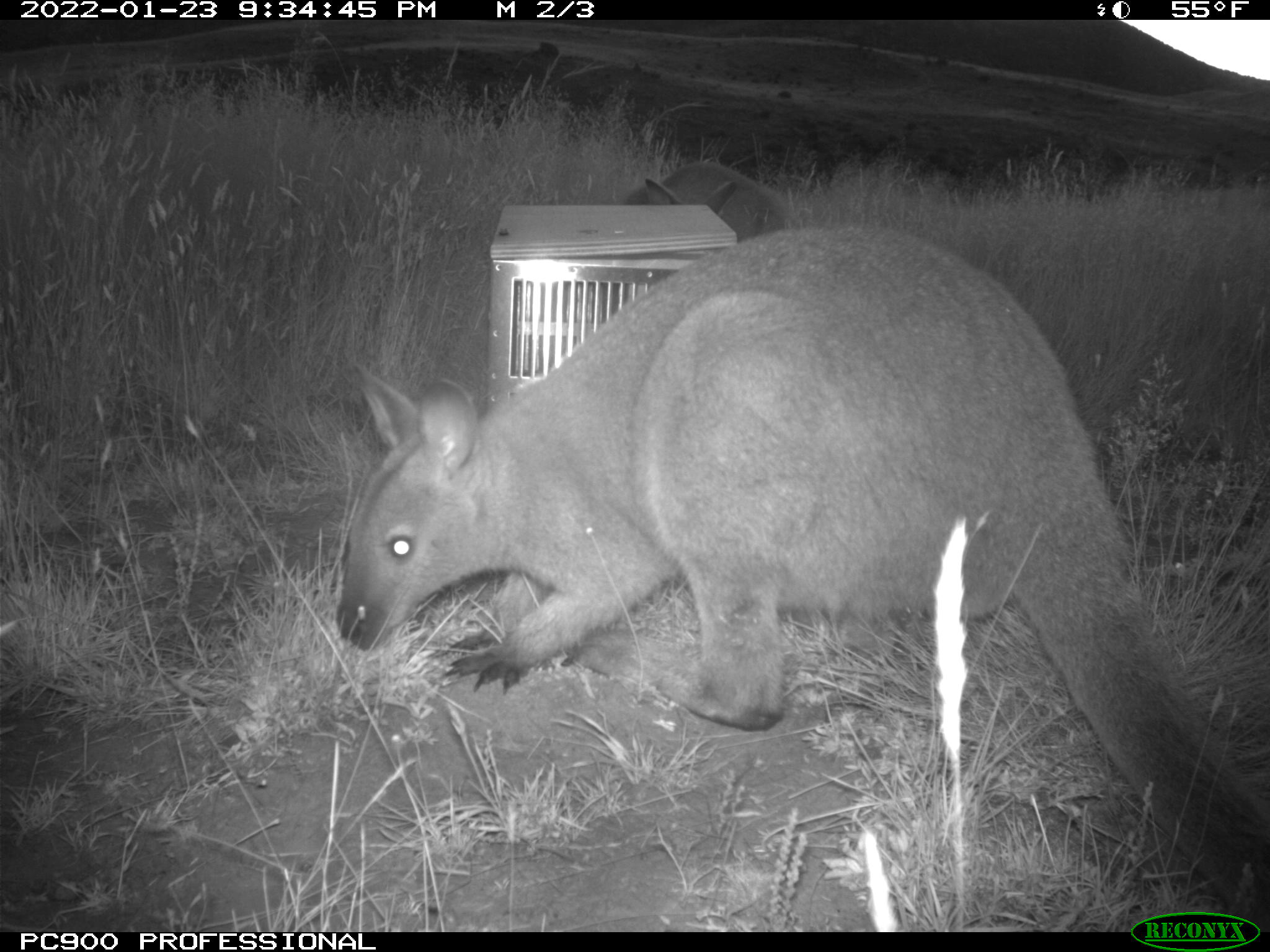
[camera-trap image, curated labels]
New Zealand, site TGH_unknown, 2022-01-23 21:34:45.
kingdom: Animalia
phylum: Chordata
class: Mammalia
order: Diprotodontia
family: Macropodidae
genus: Notamacropus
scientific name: Notamacropus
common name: wallaby